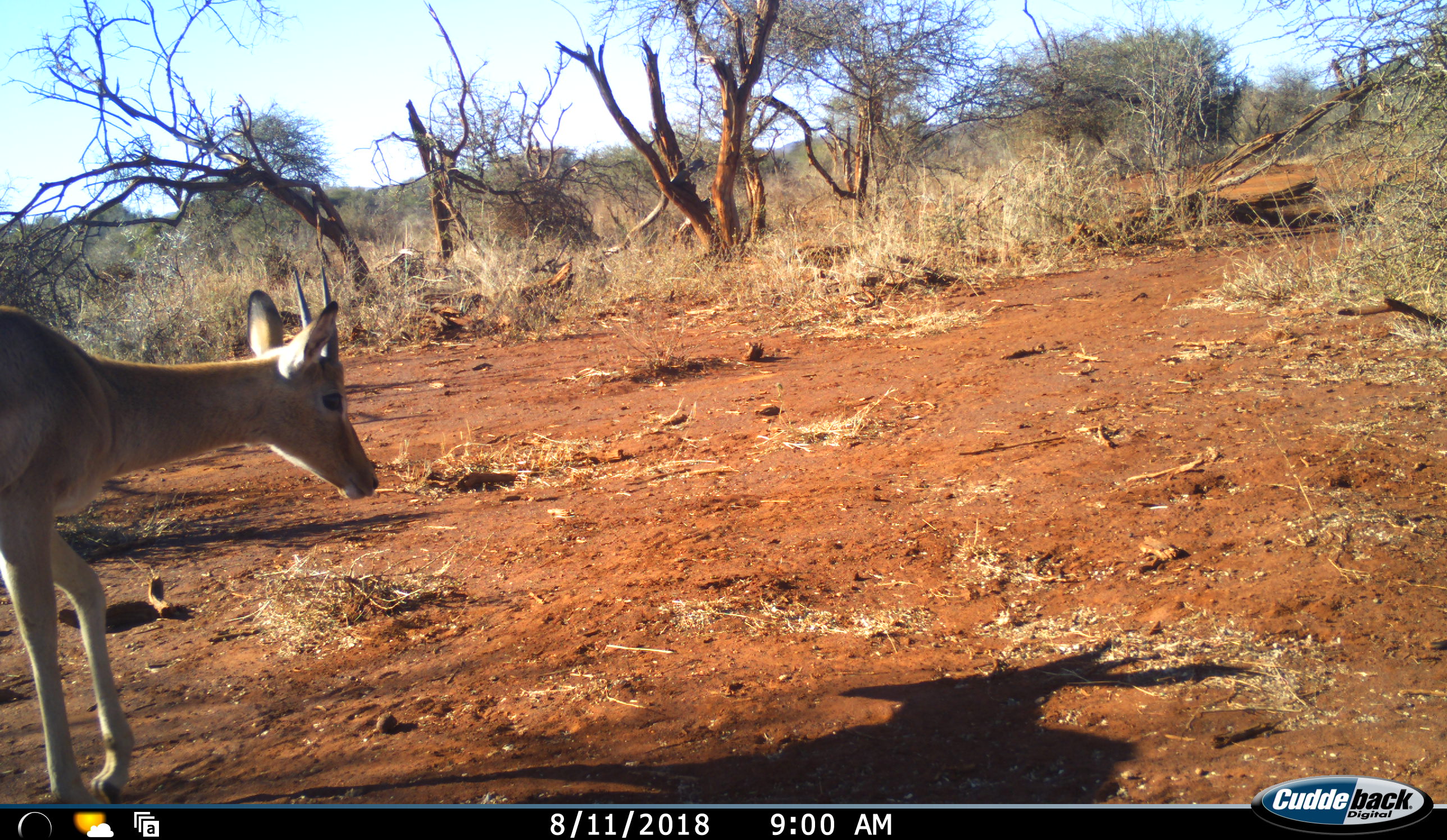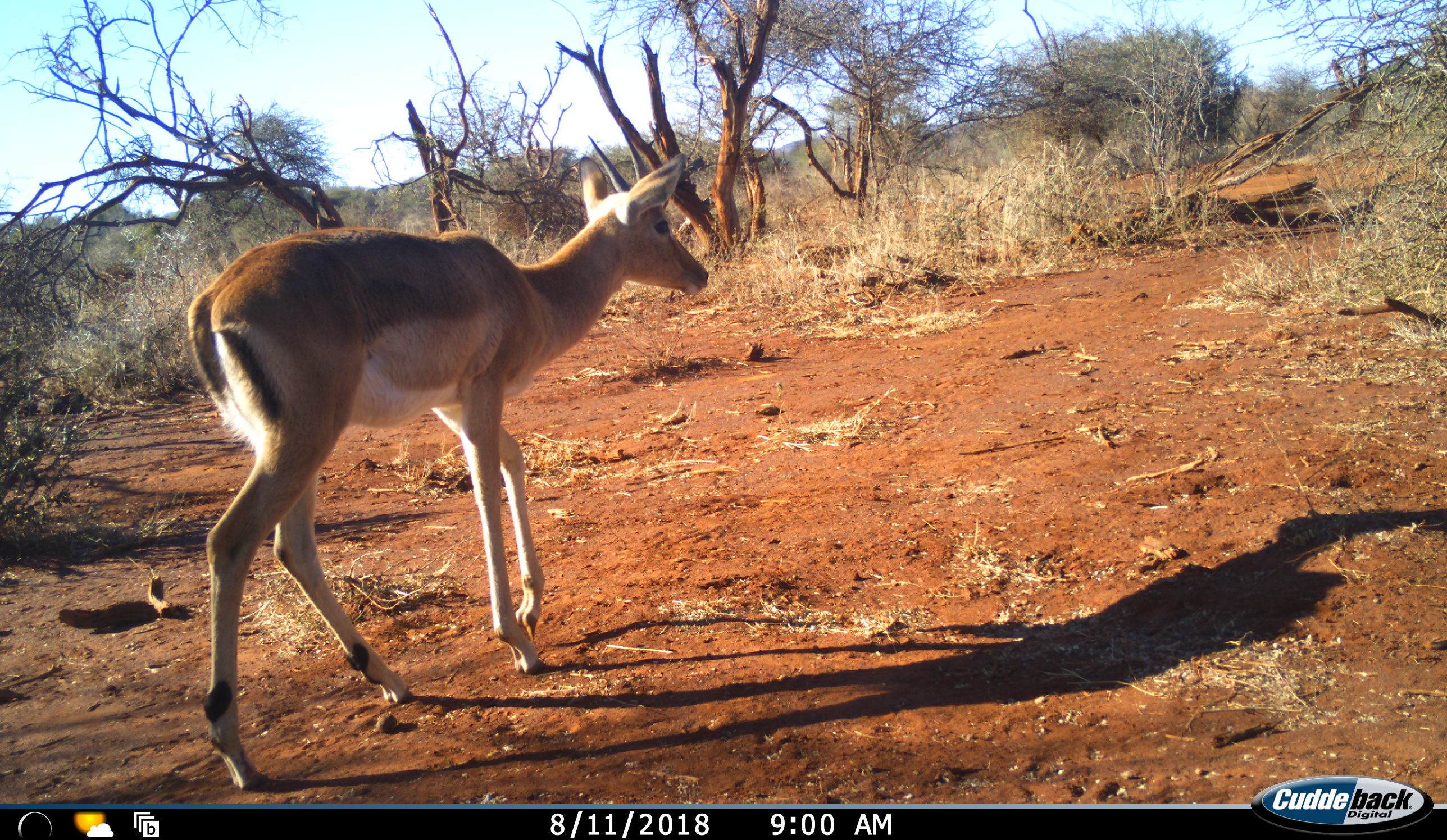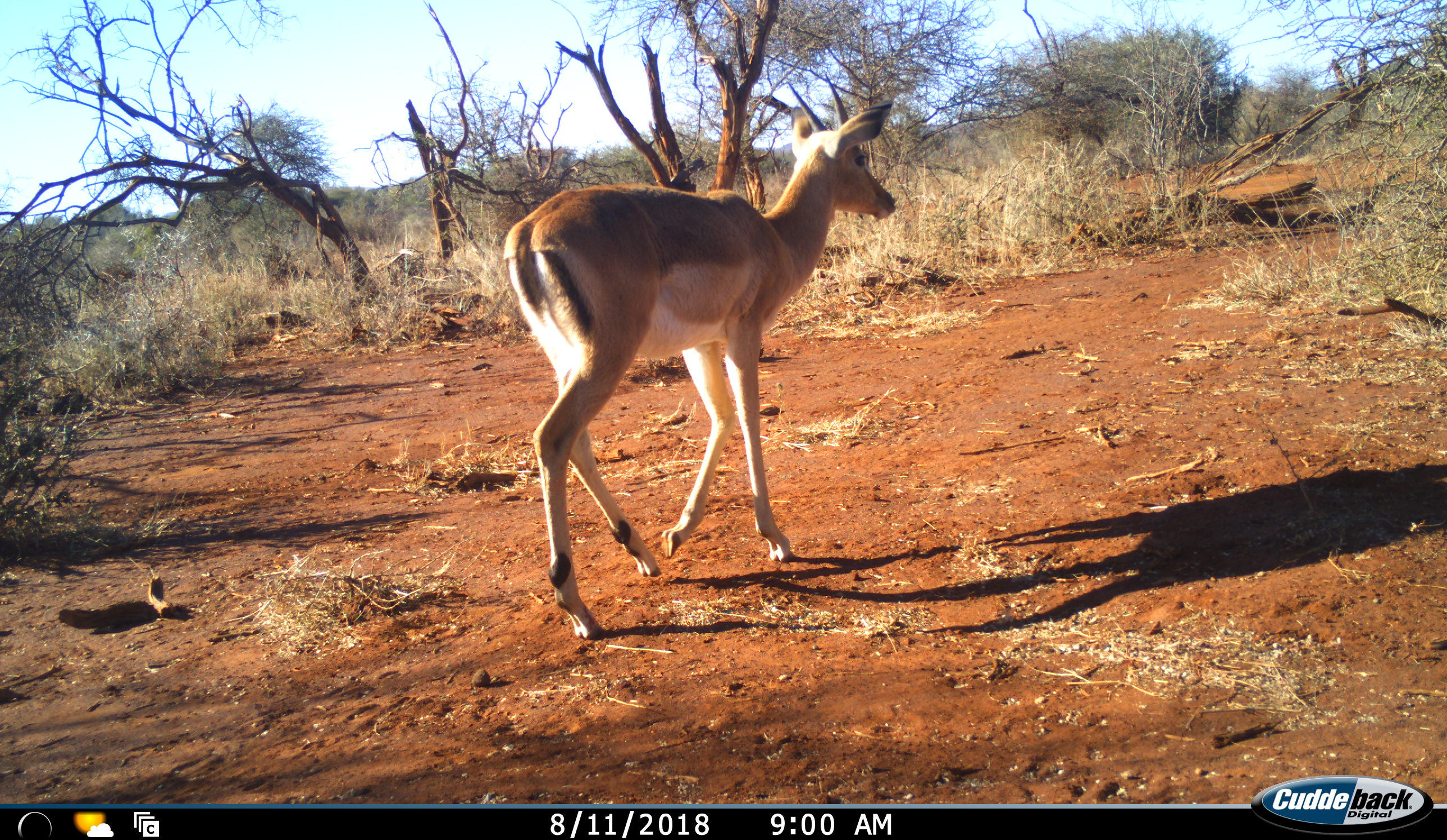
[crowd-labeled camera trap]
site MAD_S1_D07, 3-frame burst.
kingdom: Animalia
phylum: Chordata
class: Mammalia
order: Artiodactyla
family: Bovidae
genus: Aepyceros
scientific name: Aepyceros melampus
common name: impala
Impala (Aepyceros melampus), count 1. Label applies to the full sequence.